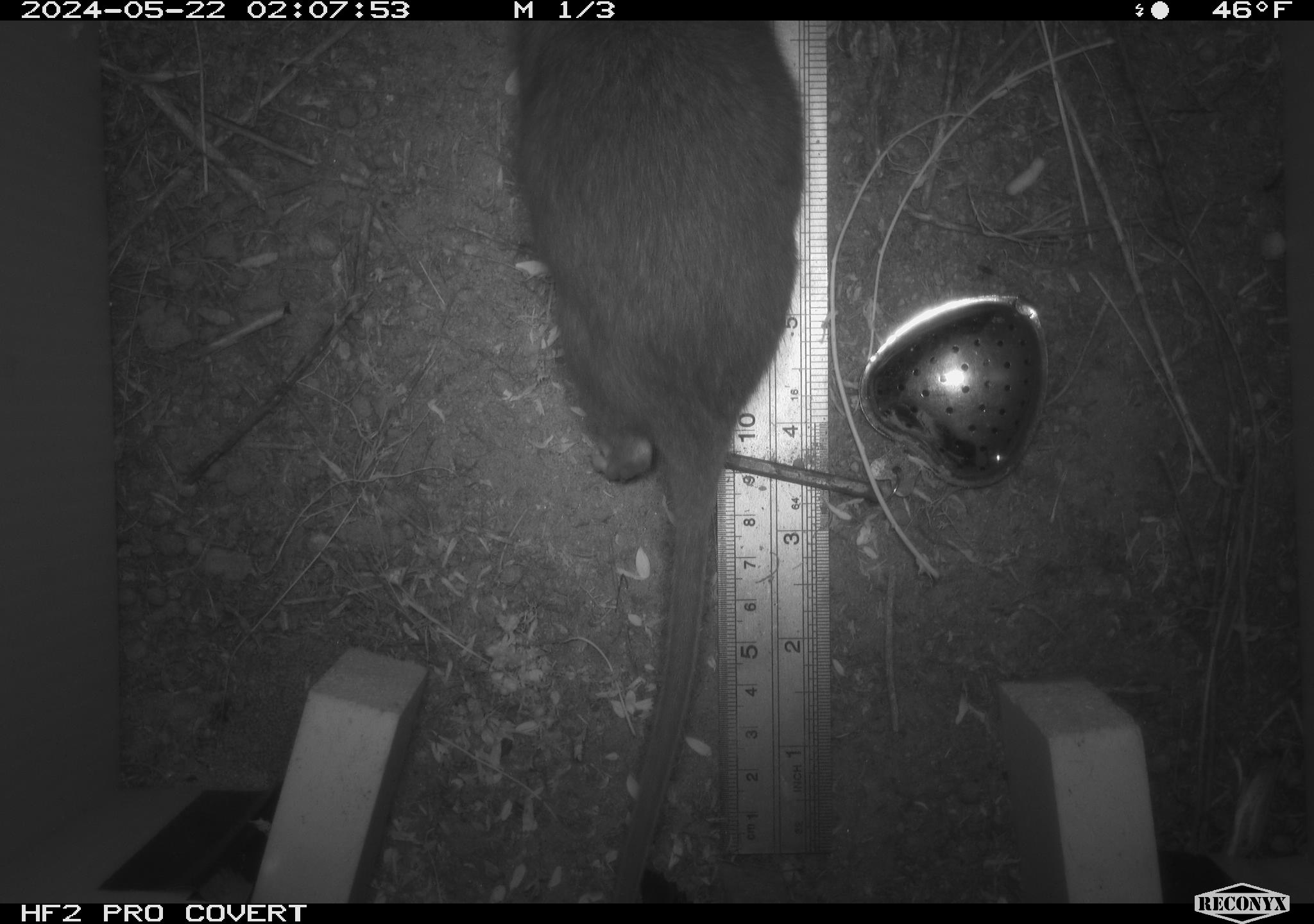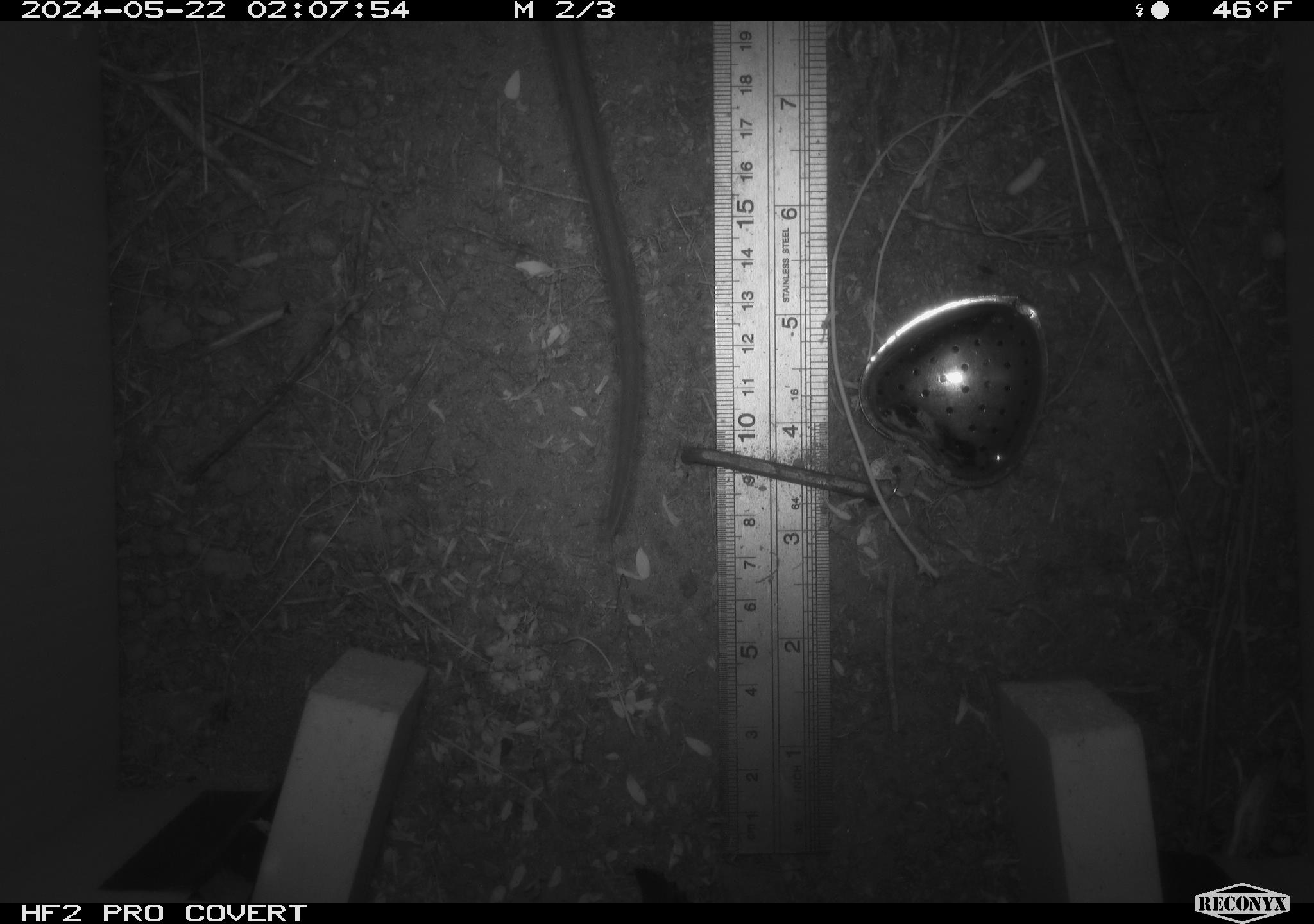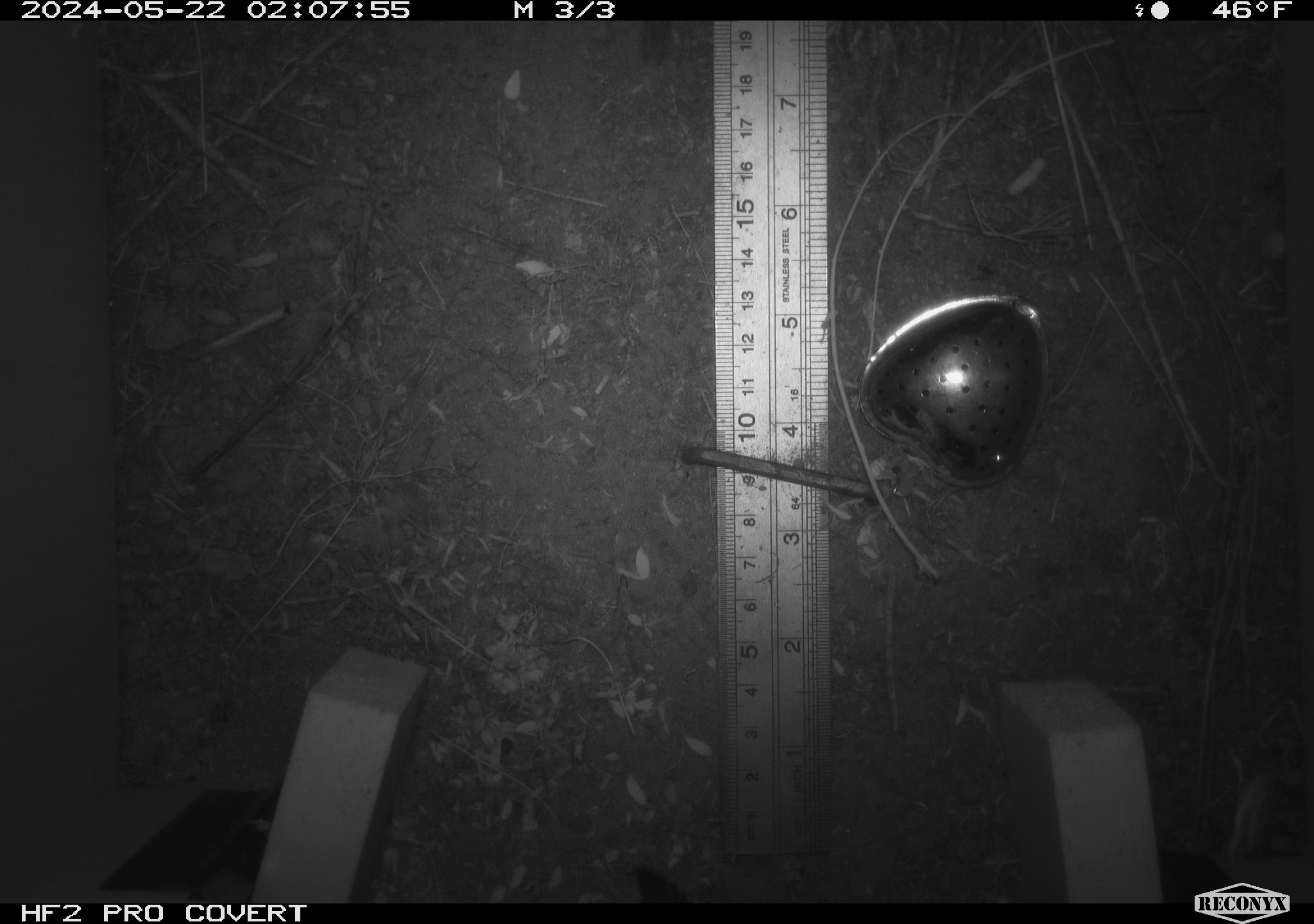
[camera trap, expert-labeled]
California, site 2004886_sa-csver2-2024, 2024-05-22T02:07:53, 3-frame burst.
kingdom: Animalia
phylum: Chordata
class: Mammalia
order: Rodentia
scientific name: Rodentia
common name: rodent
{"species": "rodent (Rodentia)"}